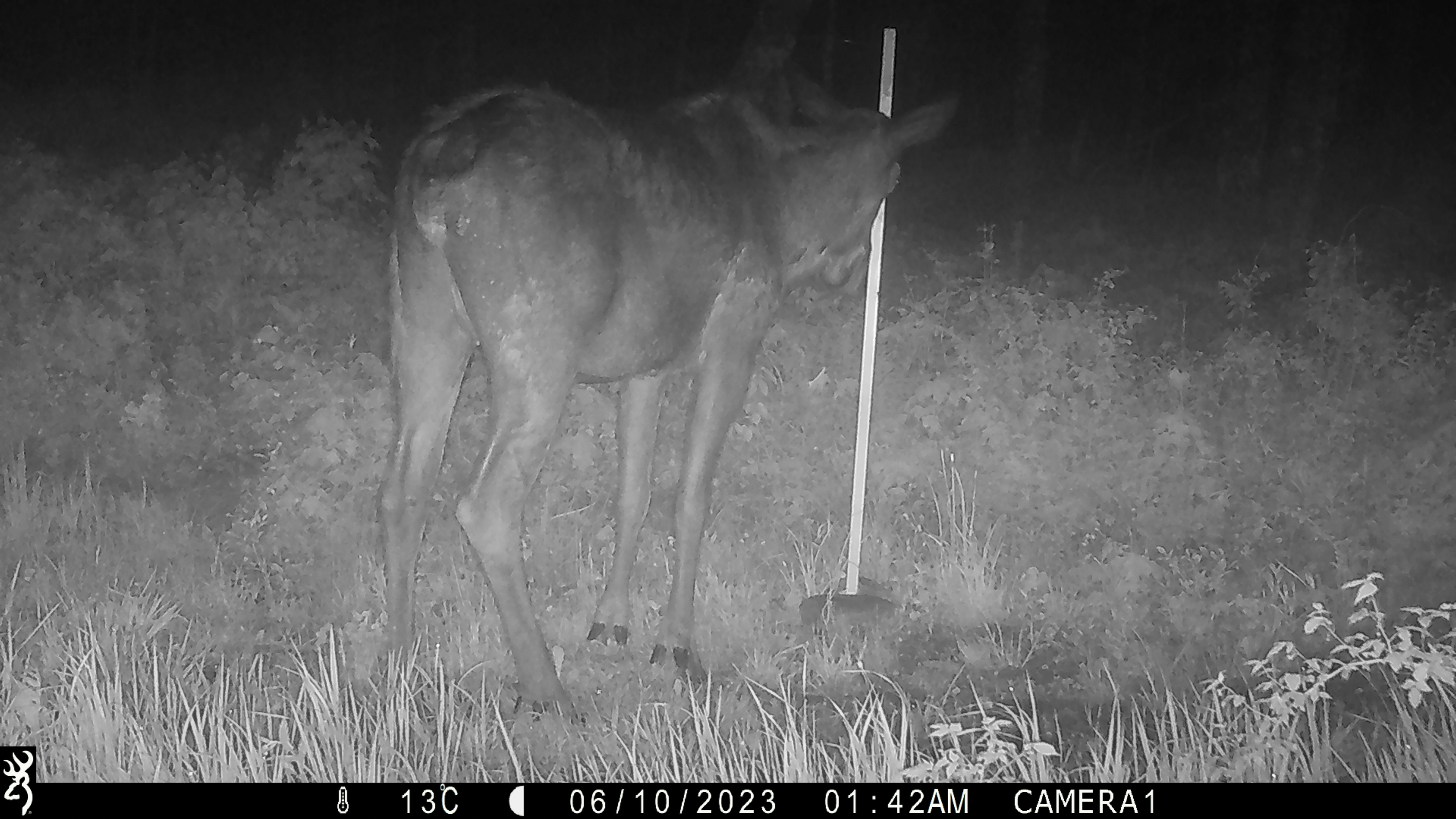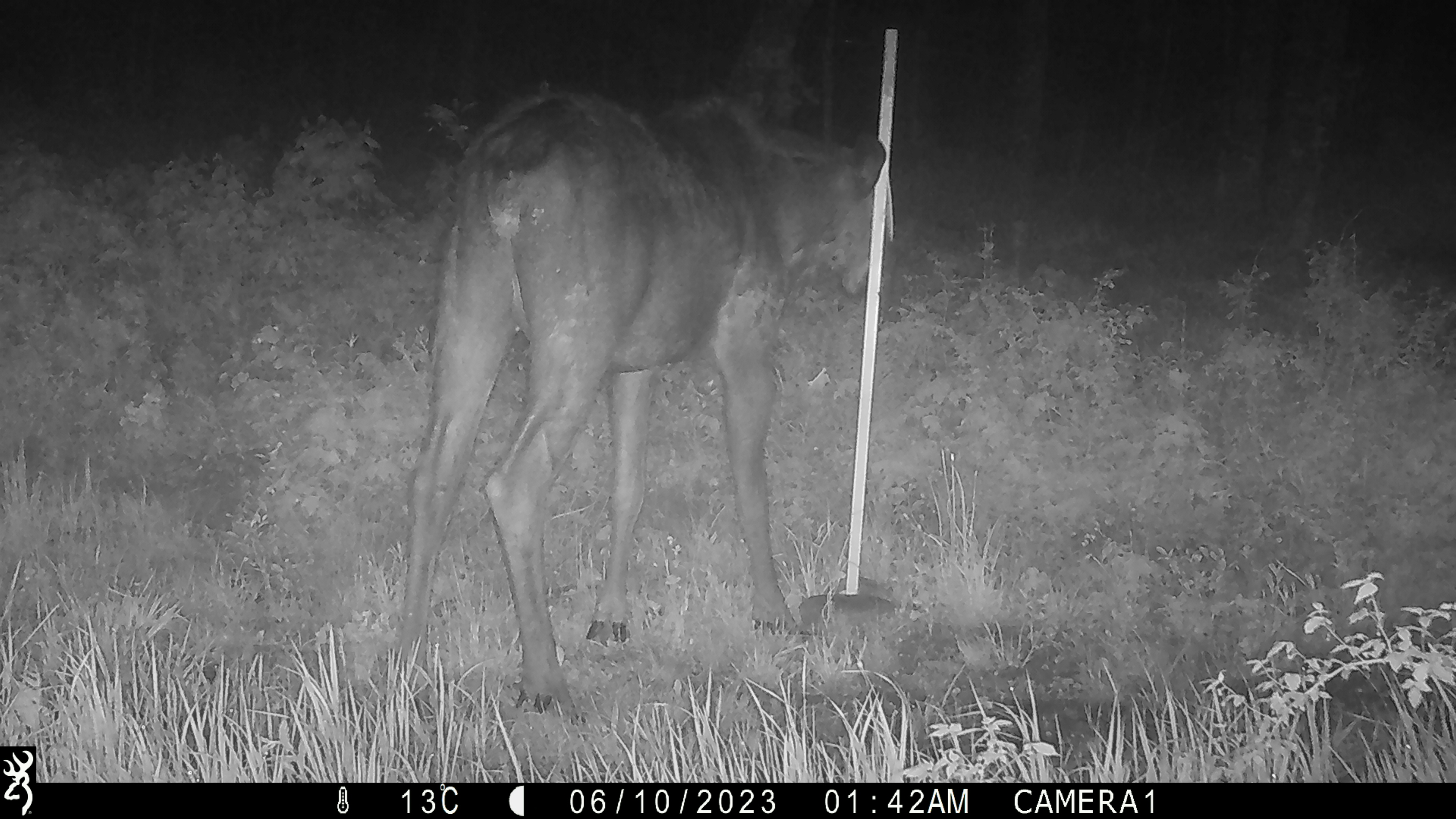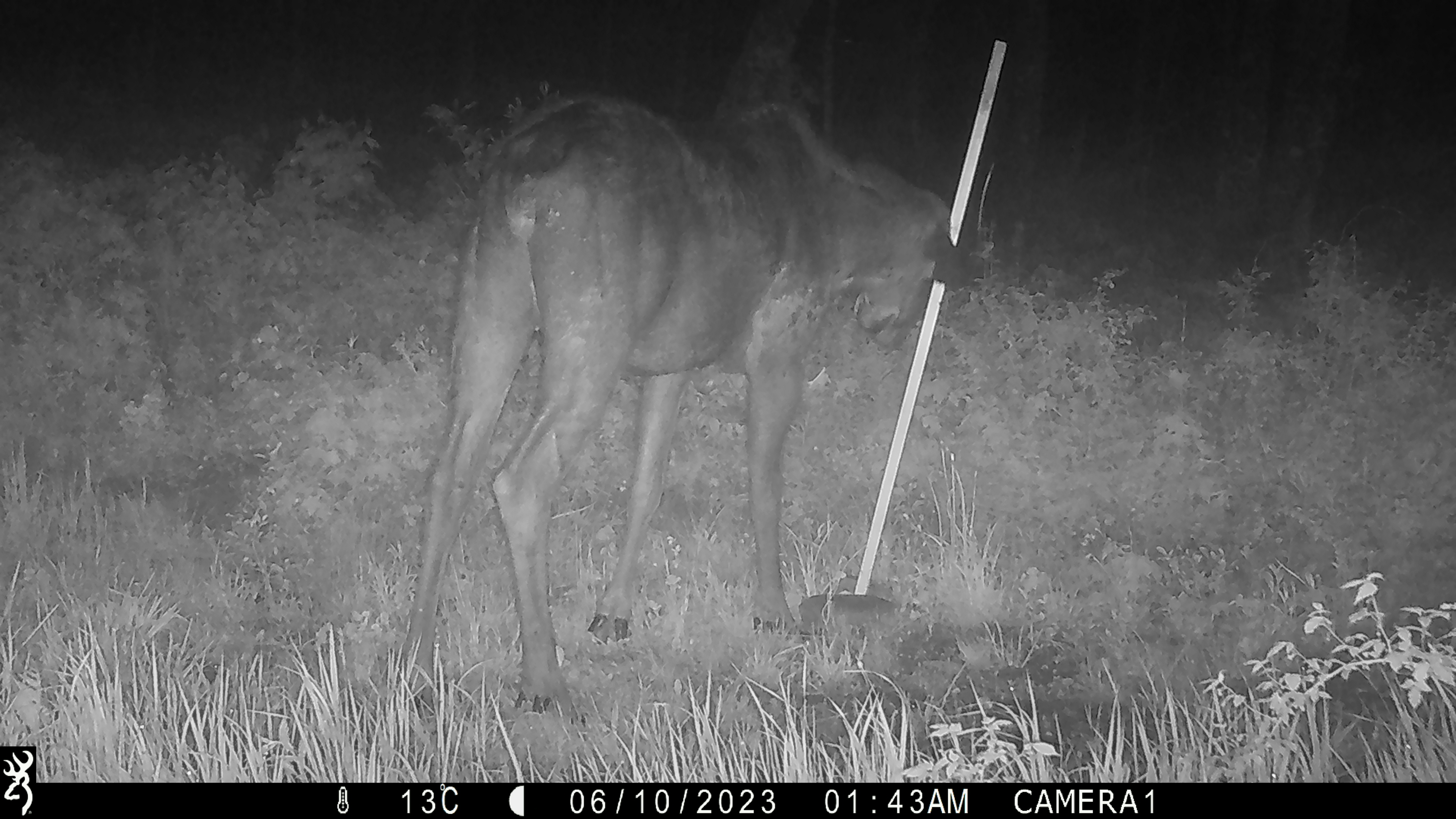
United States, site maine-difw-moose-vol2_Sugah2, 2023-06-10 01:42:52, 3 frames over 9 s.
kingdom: Animalia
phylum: Chordata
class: Mammalia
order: Artiodactyla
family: Cervidae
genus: Alces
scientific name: Alces alces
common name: moose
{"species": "moose (Alces alces)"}